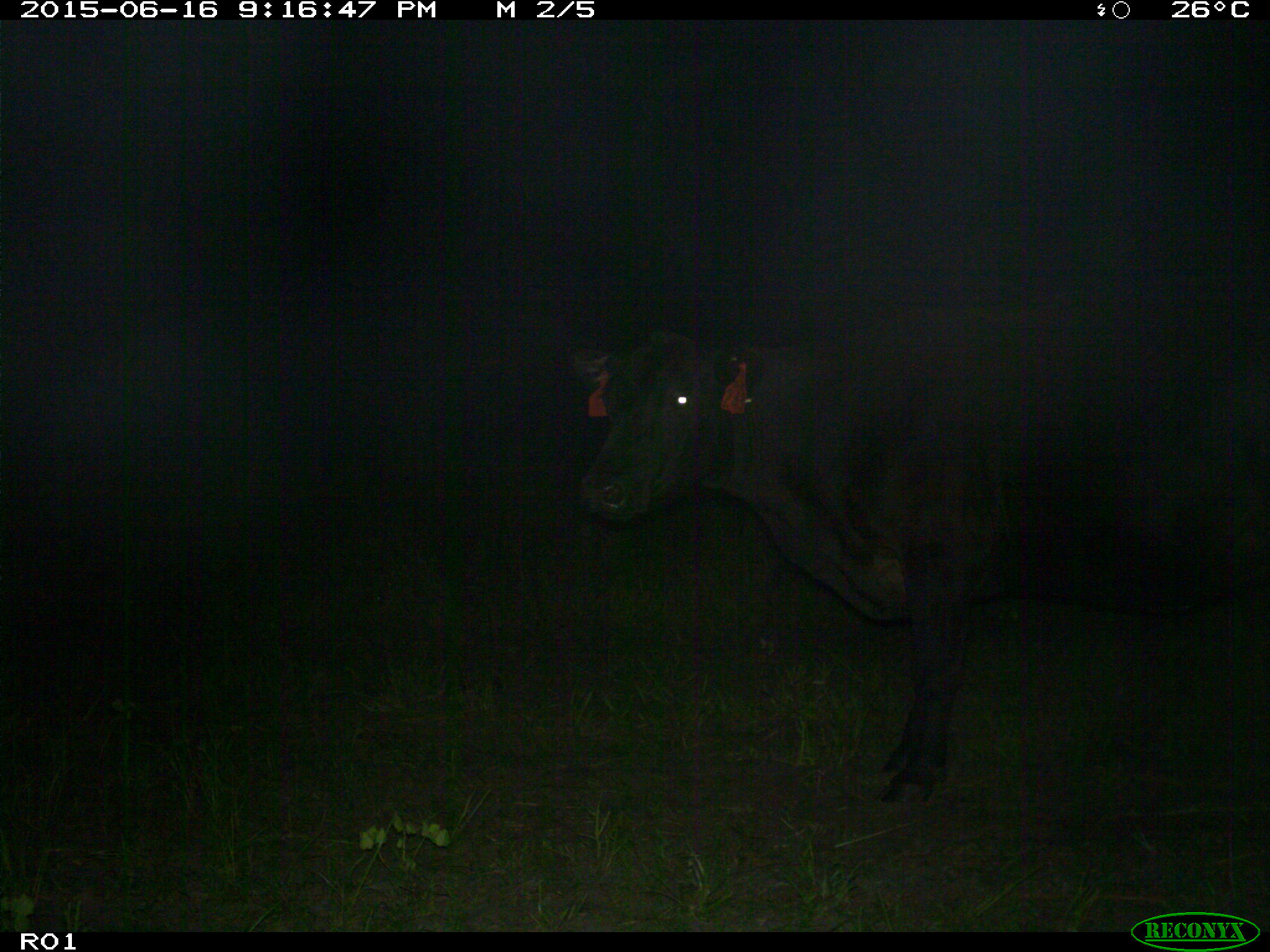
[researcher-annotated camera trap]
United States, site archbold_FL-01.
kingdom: Animalia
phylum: Chordata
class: Mammalia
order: Artiodactyla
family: Bovidae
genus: Bos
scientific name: Bos taurus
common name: domestic cow